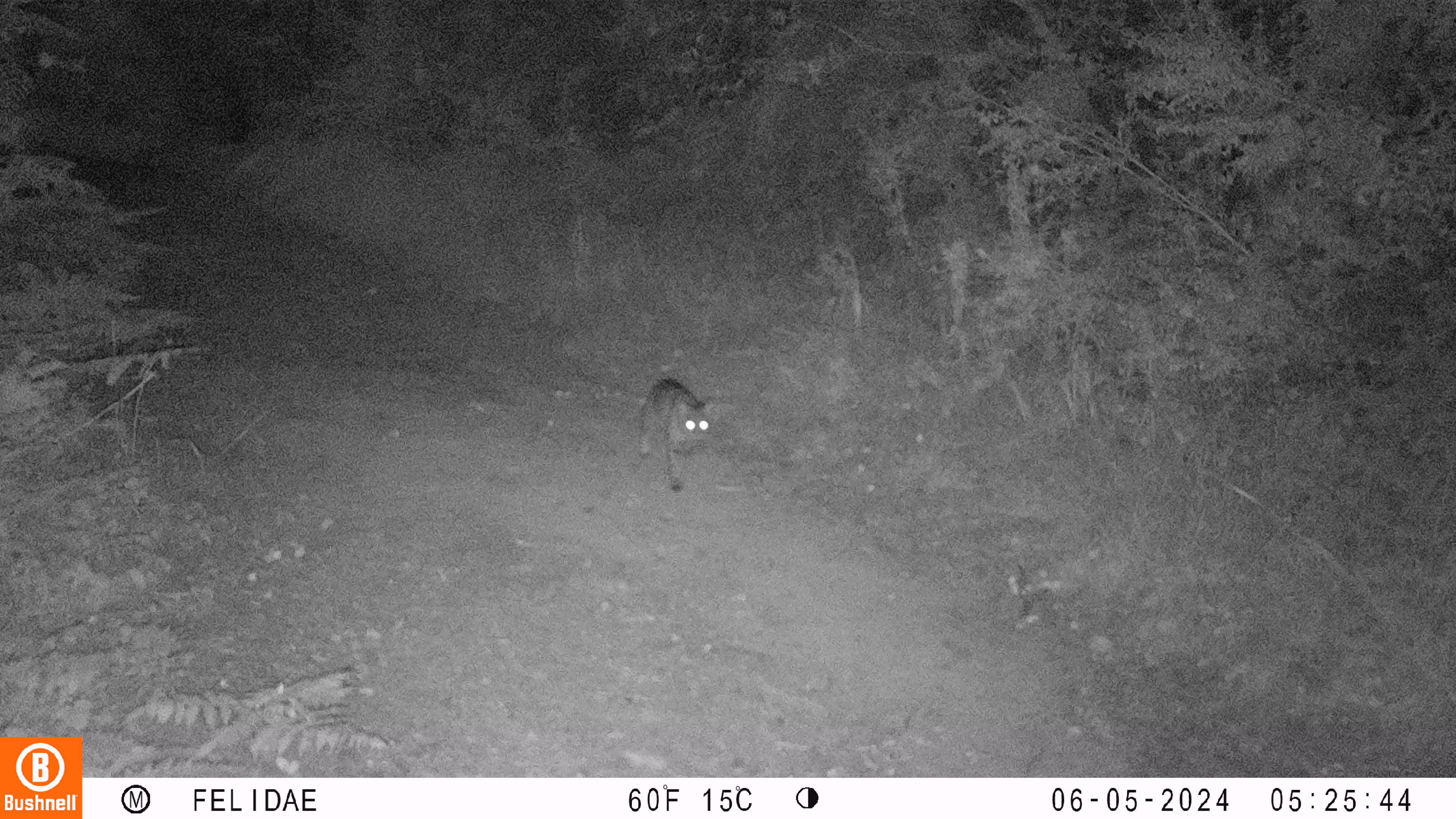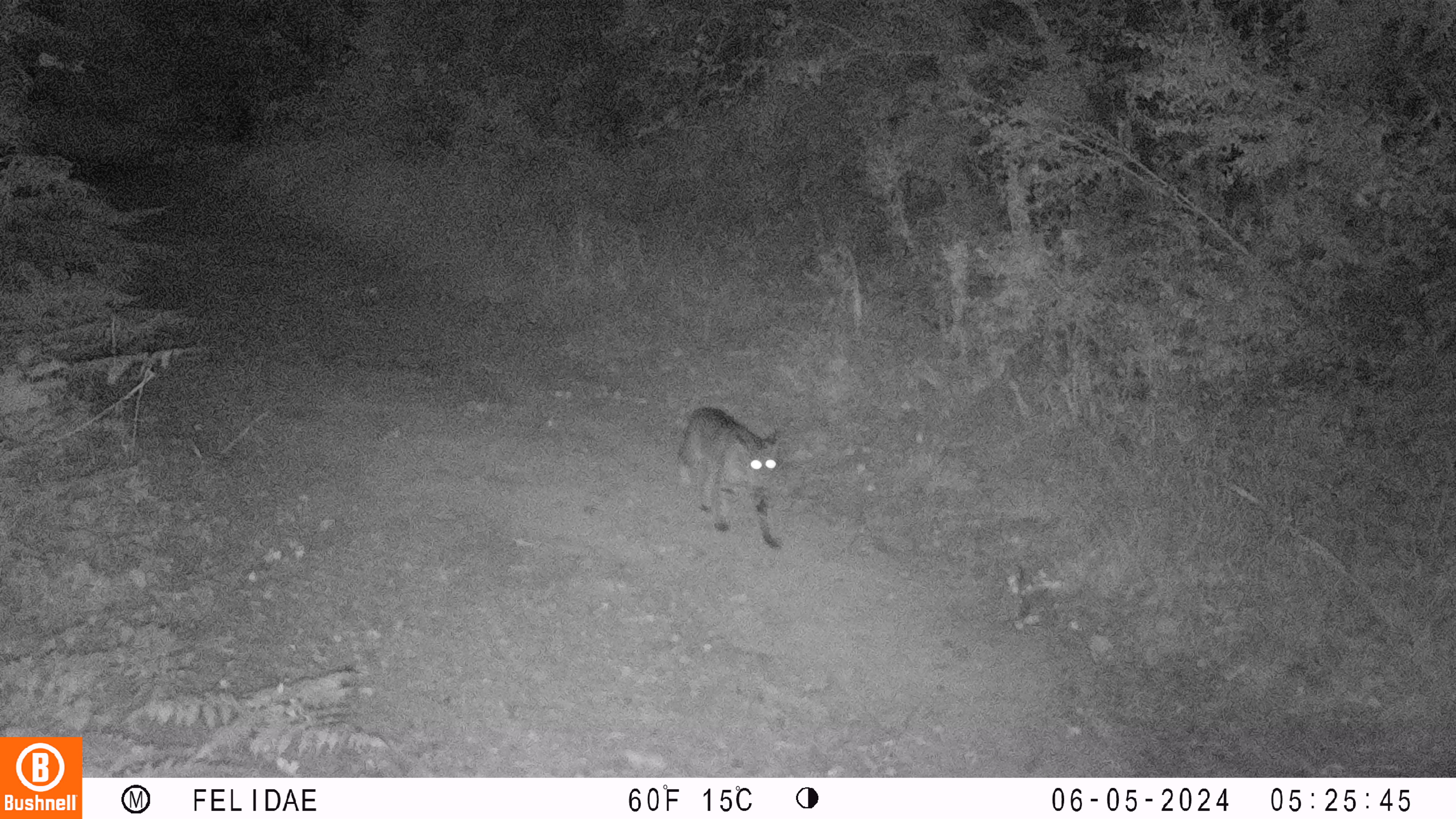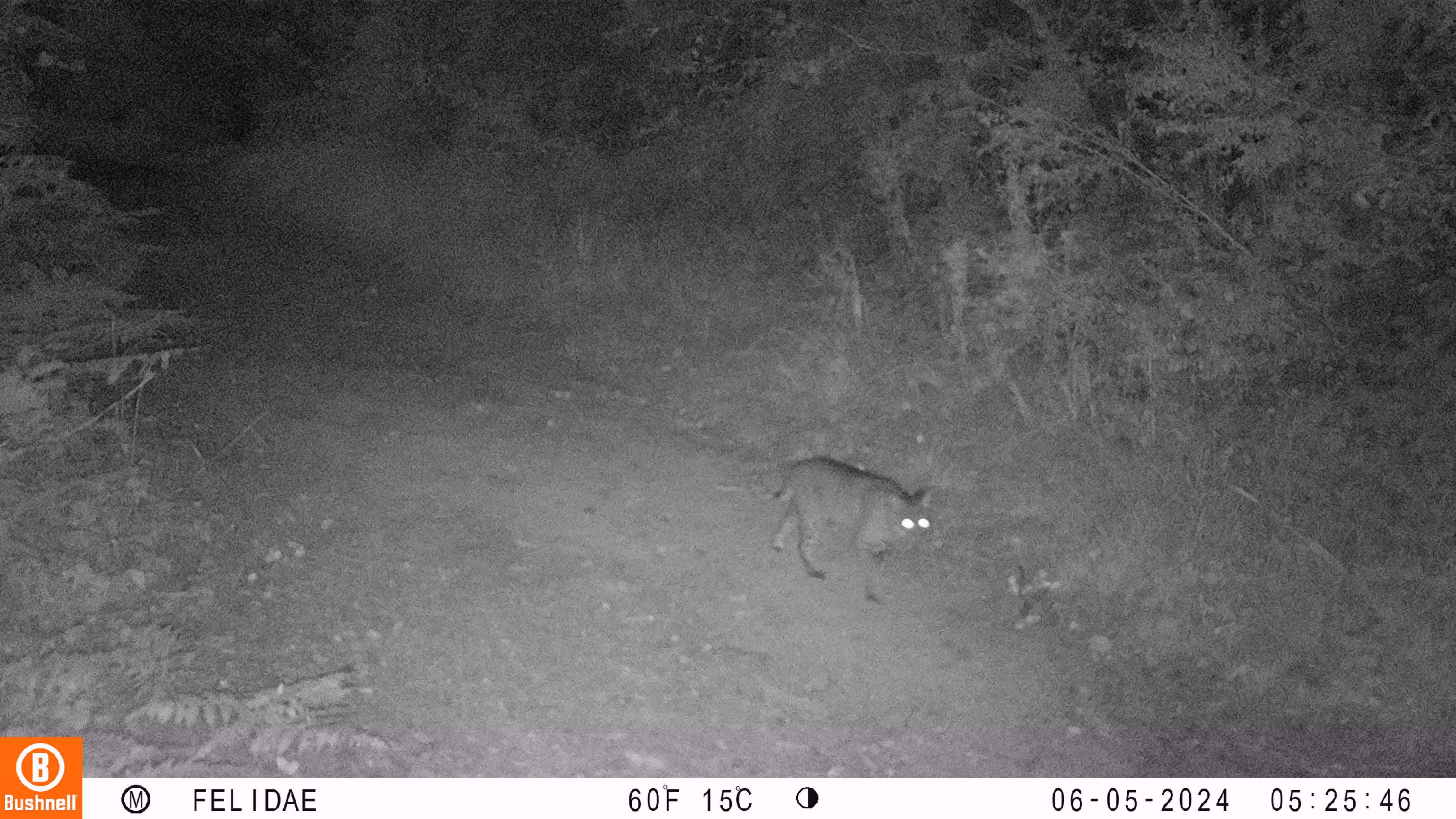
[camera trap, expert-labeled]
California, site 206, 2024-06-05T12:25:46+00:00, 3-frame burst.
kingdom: Animalia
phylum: Chordata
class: Mammalia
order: Carnivora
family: Felidae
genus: Lynx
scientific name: Lynx rufus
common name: bobcat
Bobcat (Lynx rufus).